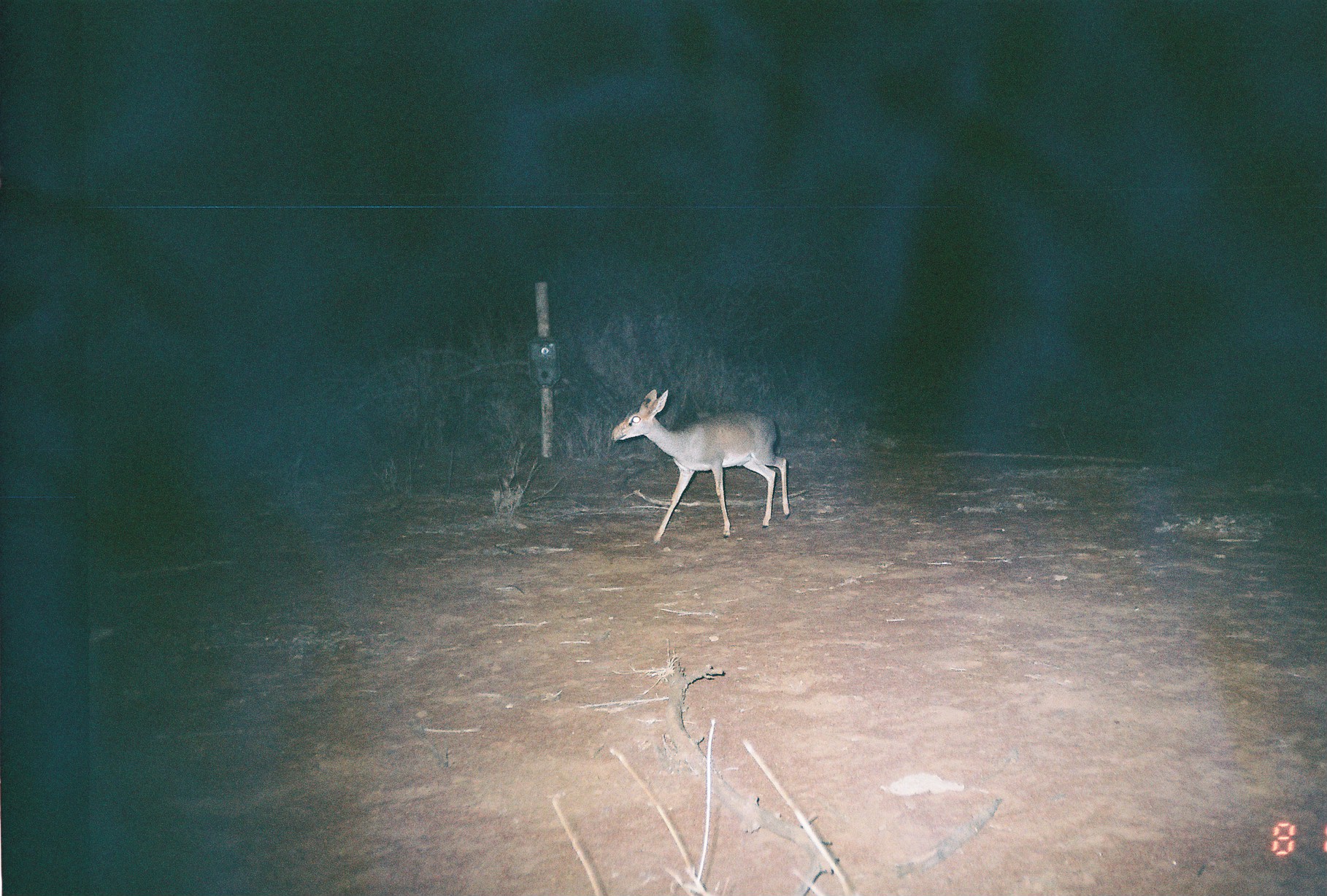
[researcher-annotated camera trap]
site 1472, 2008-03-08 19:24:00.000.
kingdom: Animalia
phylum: Chordata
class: Mammalia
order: Artiodactyla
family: Bovidae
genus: Madoqua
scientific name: Madoqua guentheri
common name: günther's dik-dik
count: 1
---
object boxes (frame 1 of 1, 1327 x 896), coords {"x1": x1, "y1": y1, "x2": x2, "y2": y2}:
madoqua guentheri: {"x1": 608, "y1": 388, "x2": 789, "y2": 544}